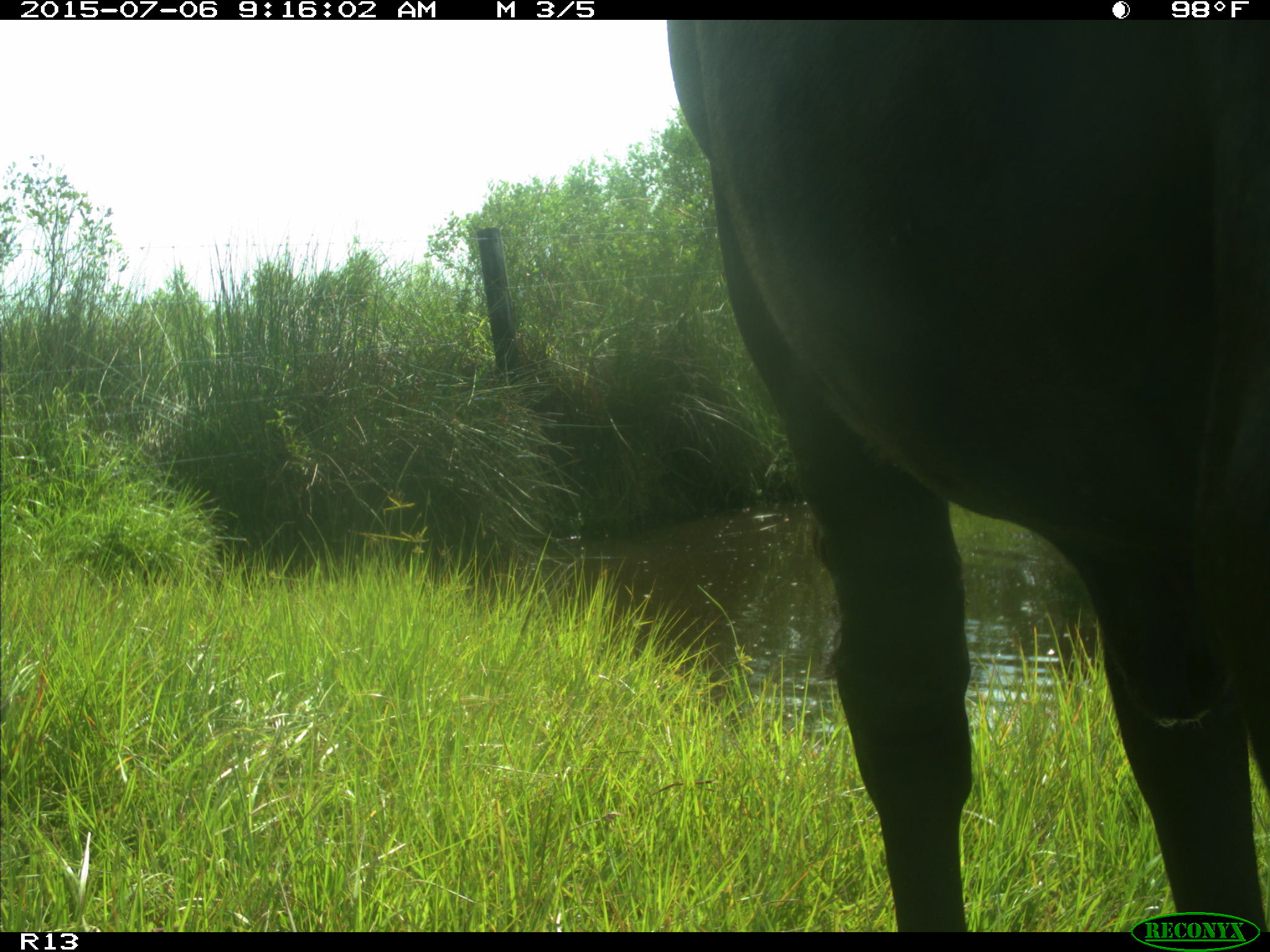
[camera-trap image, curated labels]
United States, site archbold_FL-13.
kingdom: Animalia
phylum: Chordata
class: Mammalia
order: Artiodactyla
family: Bovidae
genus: Bos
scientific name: Bos taurus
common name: domestic cow